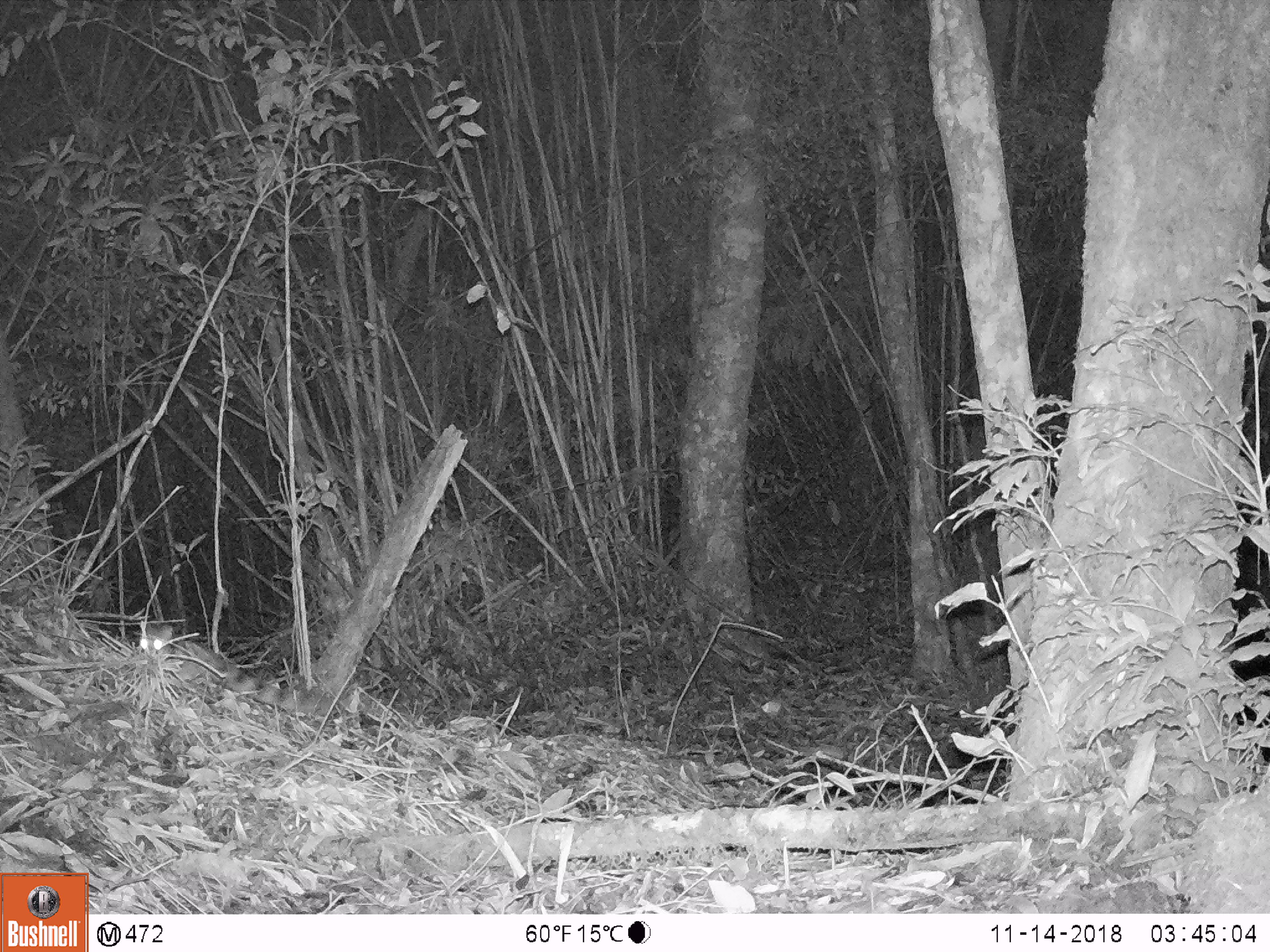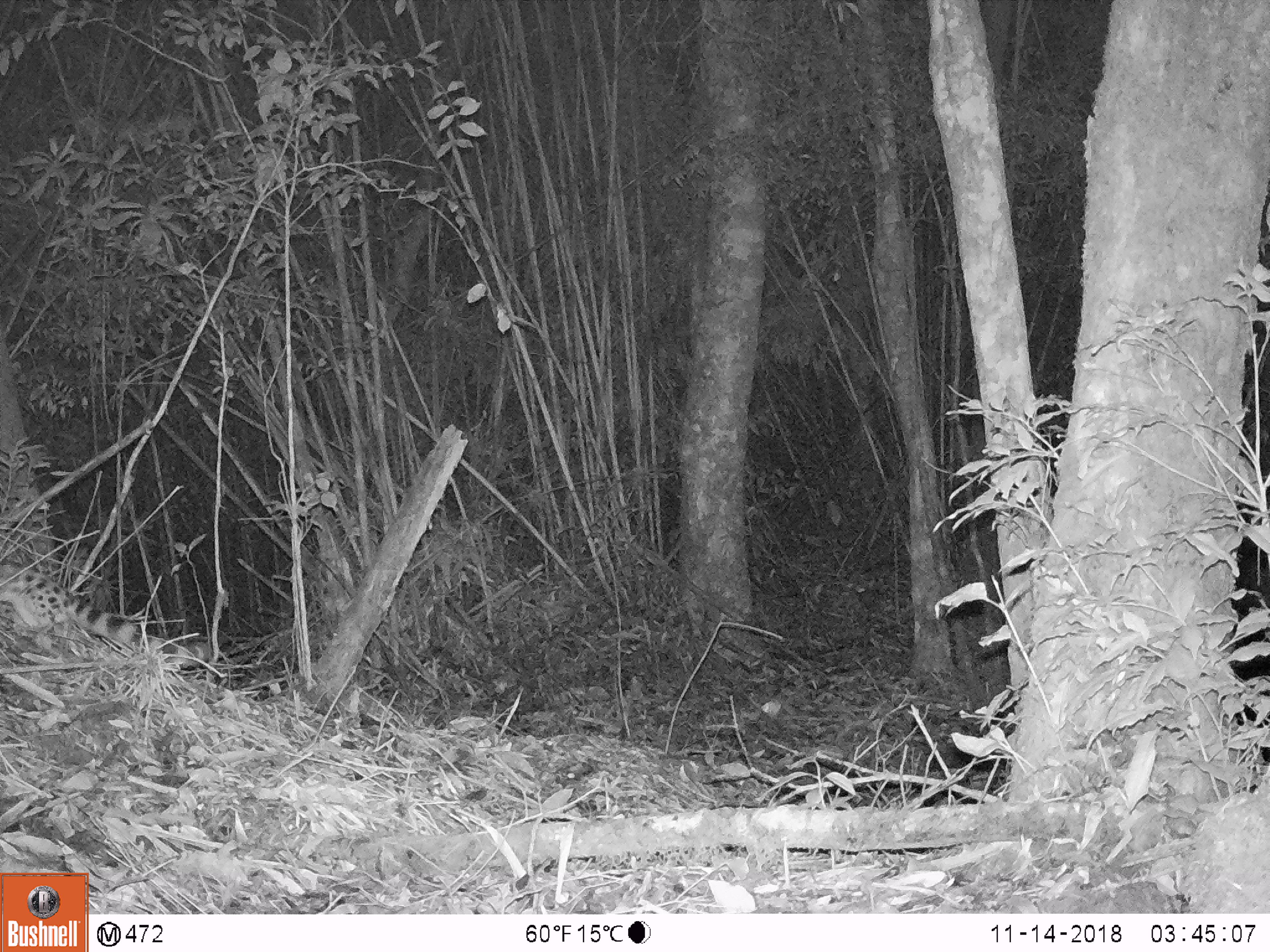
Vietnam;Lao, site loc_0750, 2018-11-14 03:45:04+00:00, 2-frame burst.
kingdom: Animalia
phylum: Chordata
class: Mammalia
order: Carnivora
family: Prionodontidae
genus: Prionodon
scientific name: Prionodon pardicolor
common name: spotted linsang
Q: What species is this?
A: Spotted linsang (Prionodon pardicolor).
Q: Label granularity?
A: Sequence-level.